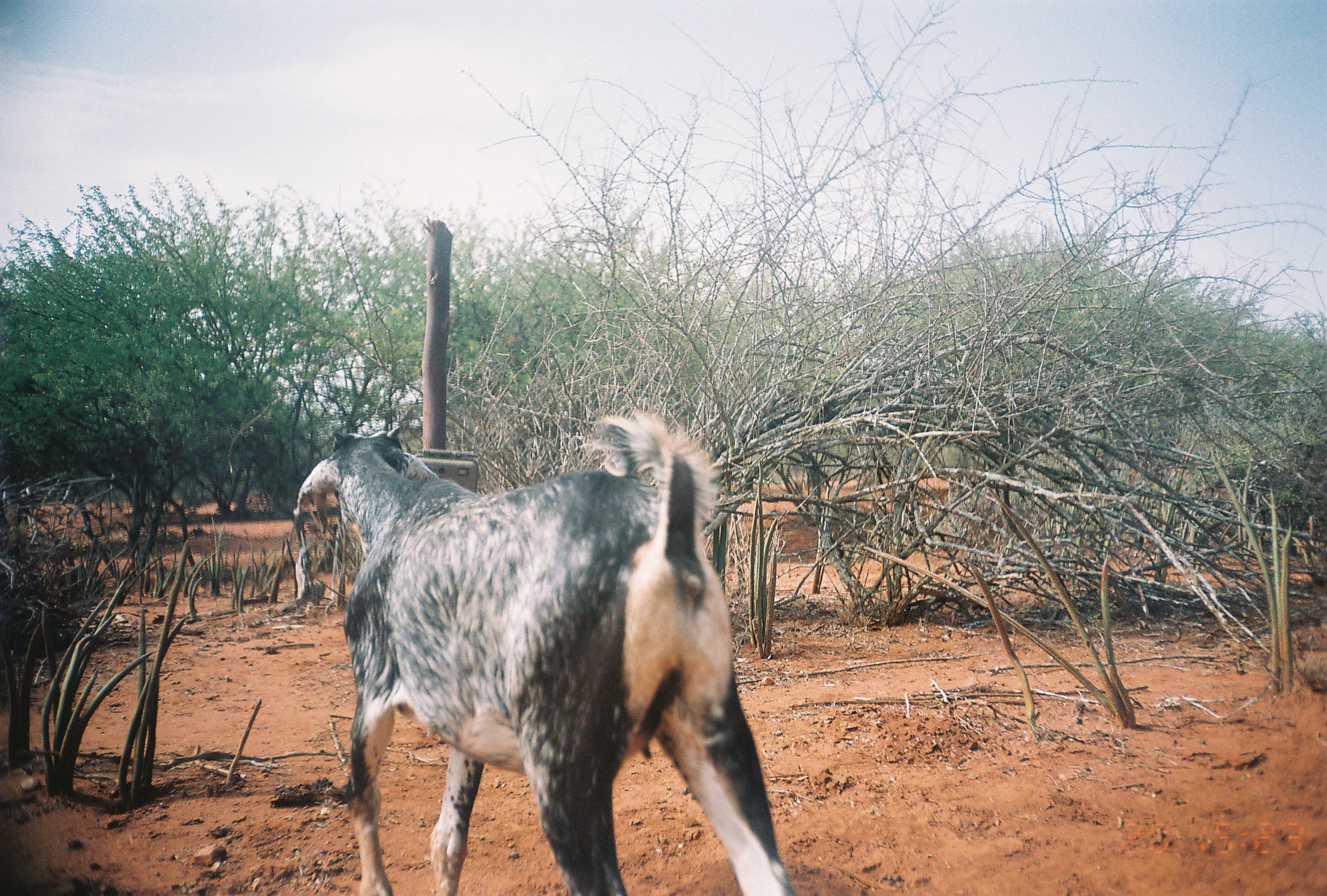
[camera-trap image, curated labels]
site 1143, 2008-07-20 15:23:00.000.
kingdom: Animalia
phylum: Chordata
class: Mammalia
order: Artiodactyla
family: Bovidae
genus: Capra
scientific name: Capra aegagrus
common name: wild goat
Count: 2.